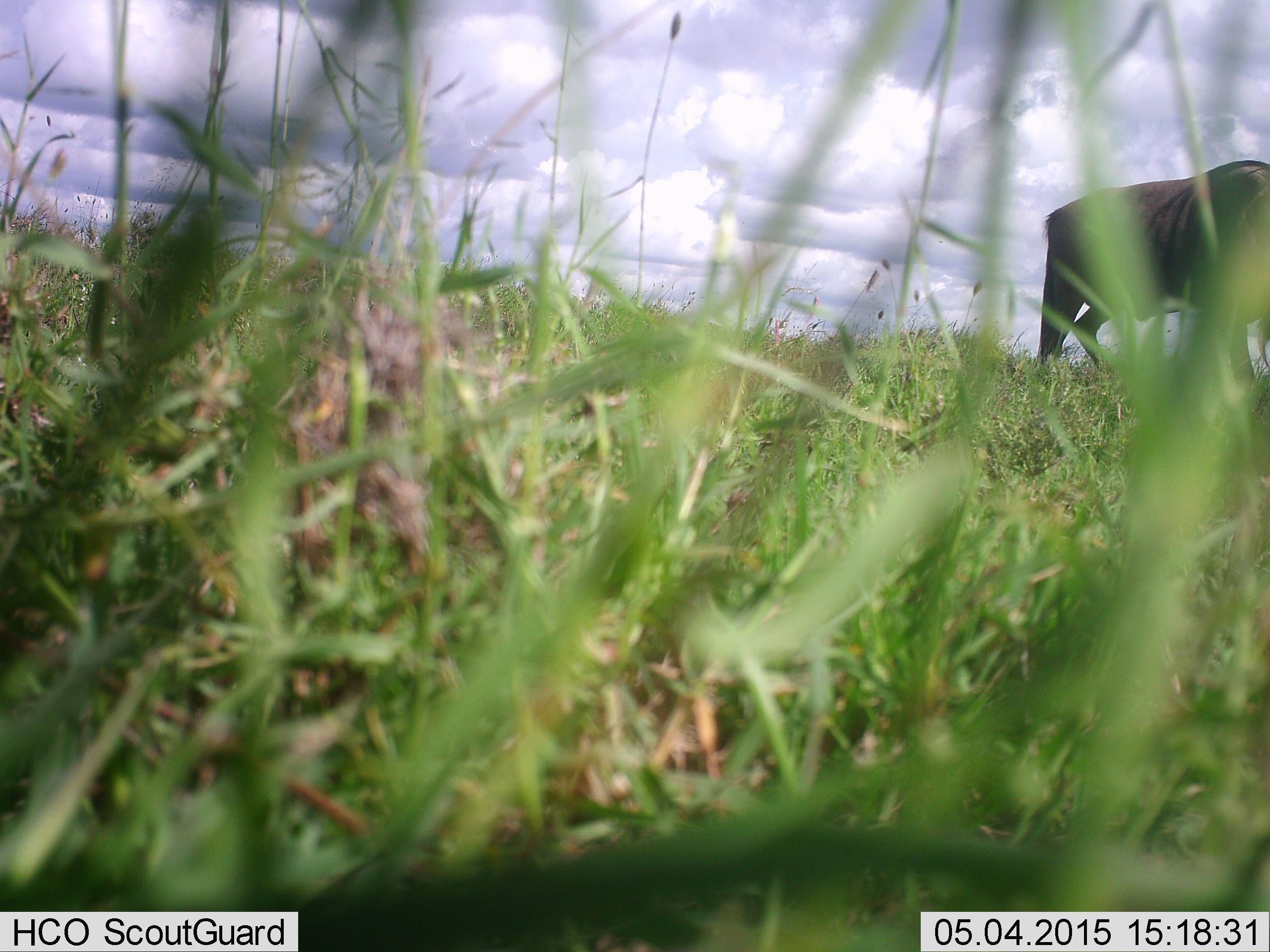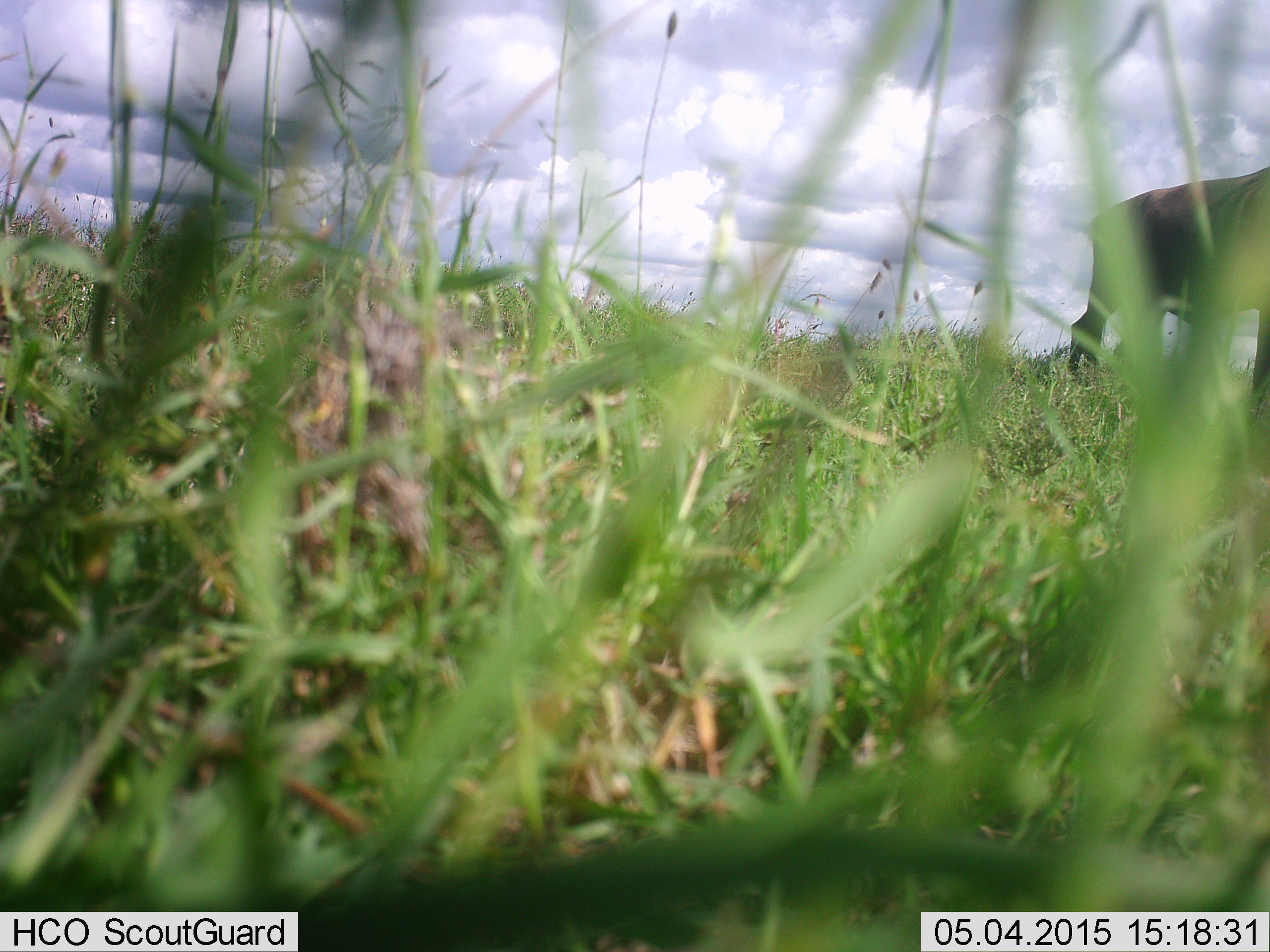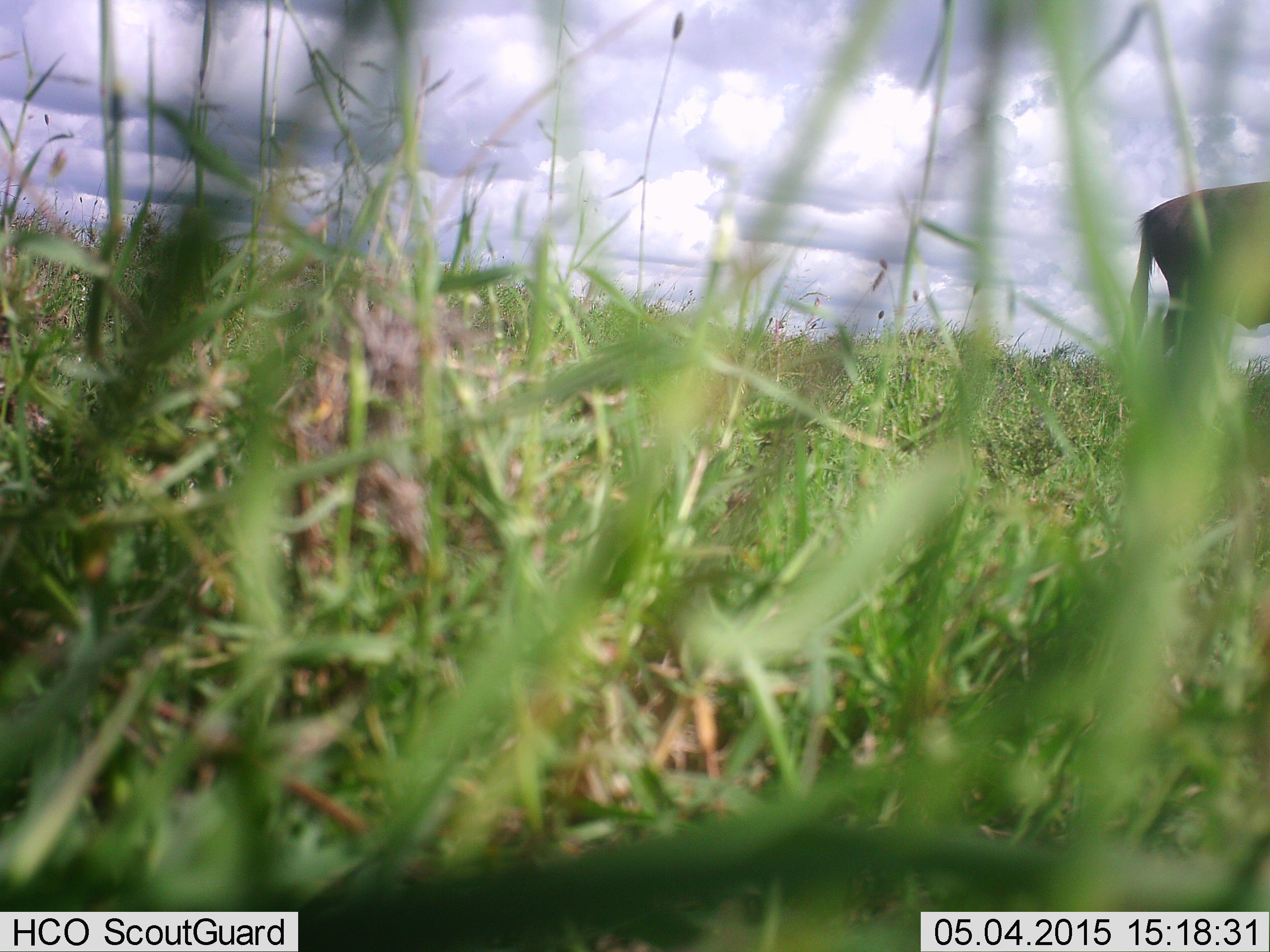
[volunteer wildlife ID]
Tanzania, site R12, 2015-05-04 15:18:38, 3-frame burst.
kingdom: Animalia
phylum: Chordata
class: Mammalia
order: Artiodactyla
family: Bovidae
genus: Connochaetes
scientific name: Connochaetes taurinus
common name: blue wildebeest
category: wildebeest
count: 1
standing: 10%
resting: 0%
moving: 90%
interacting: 0%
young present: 0%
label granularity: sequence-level